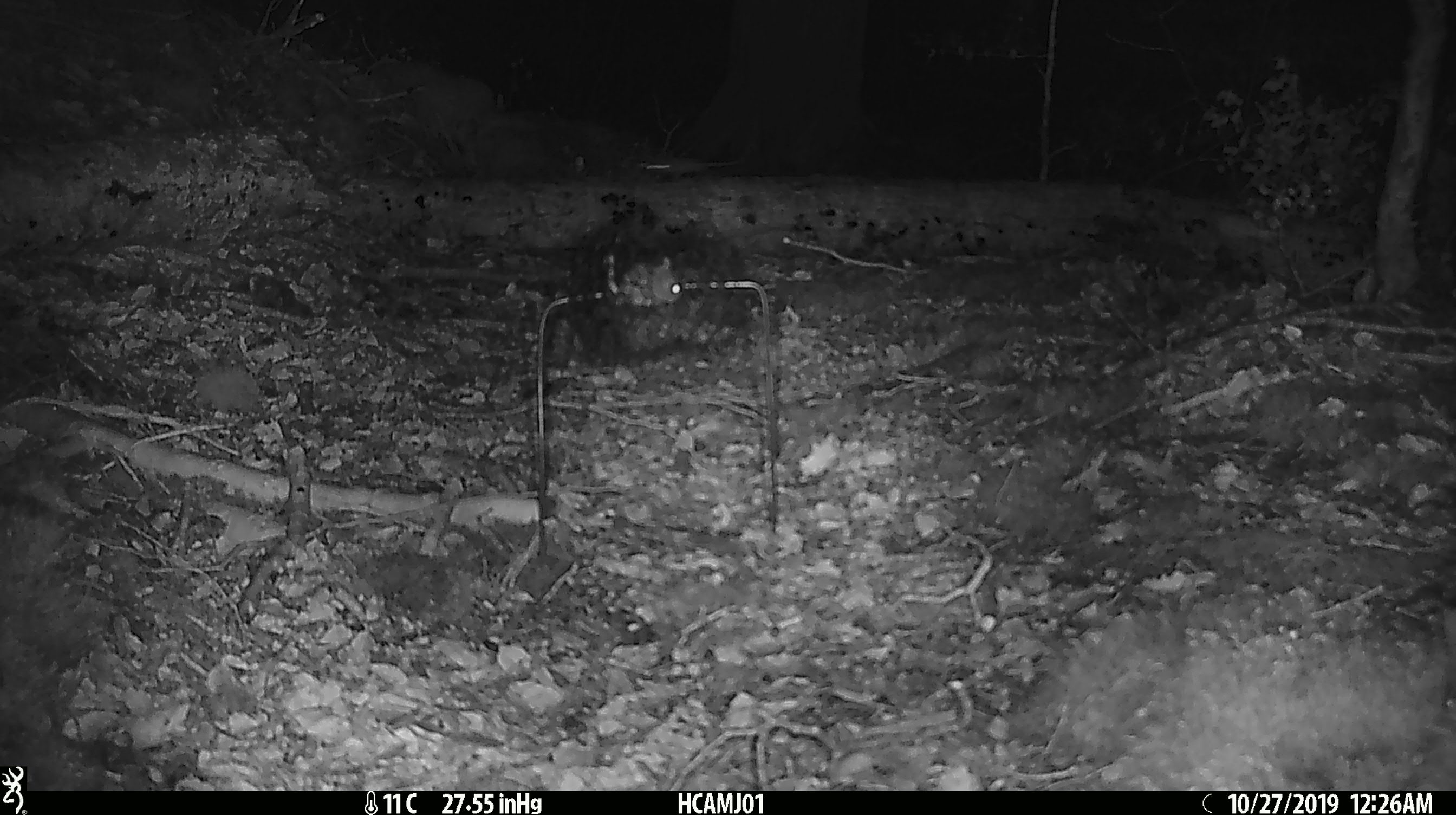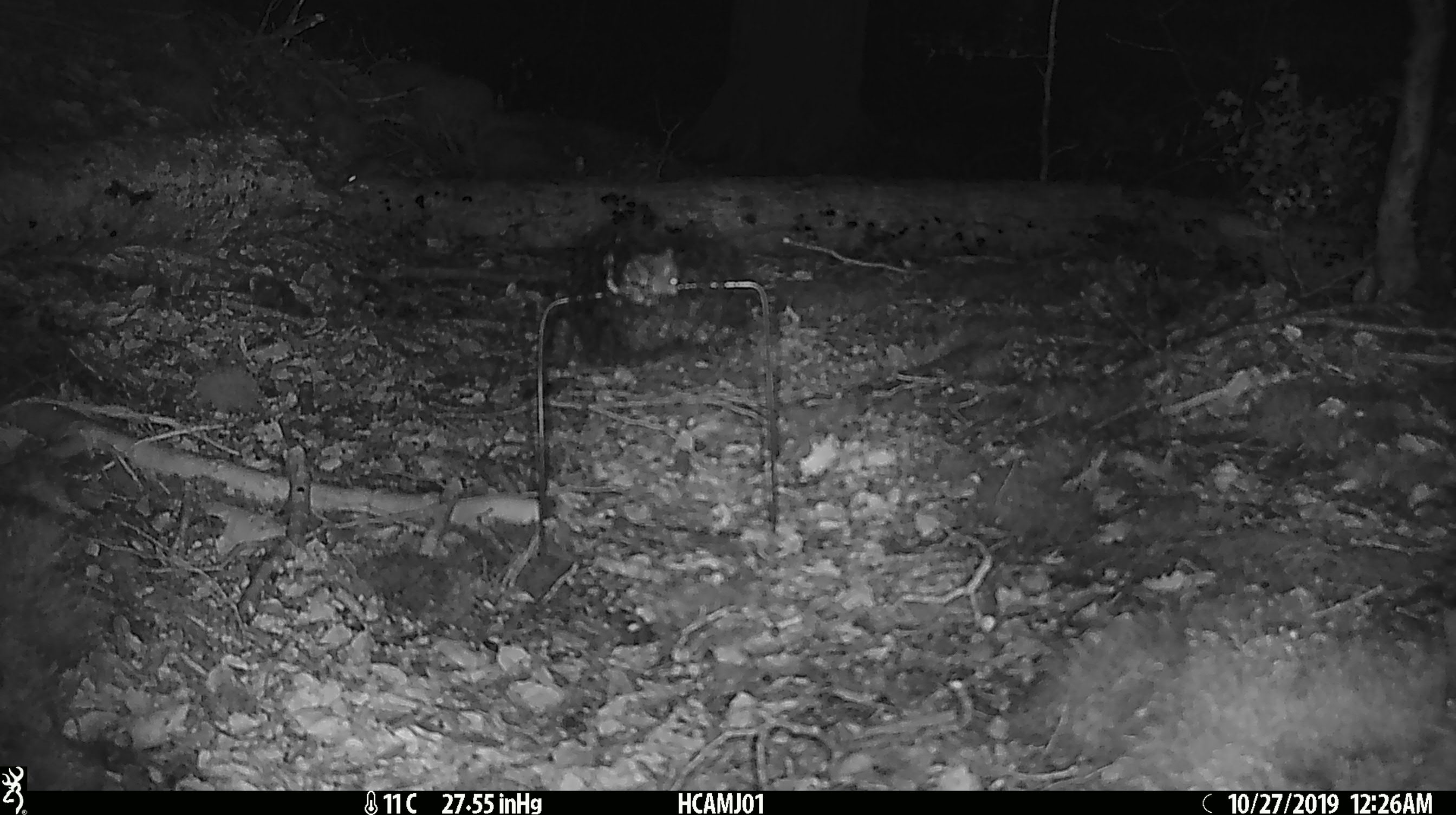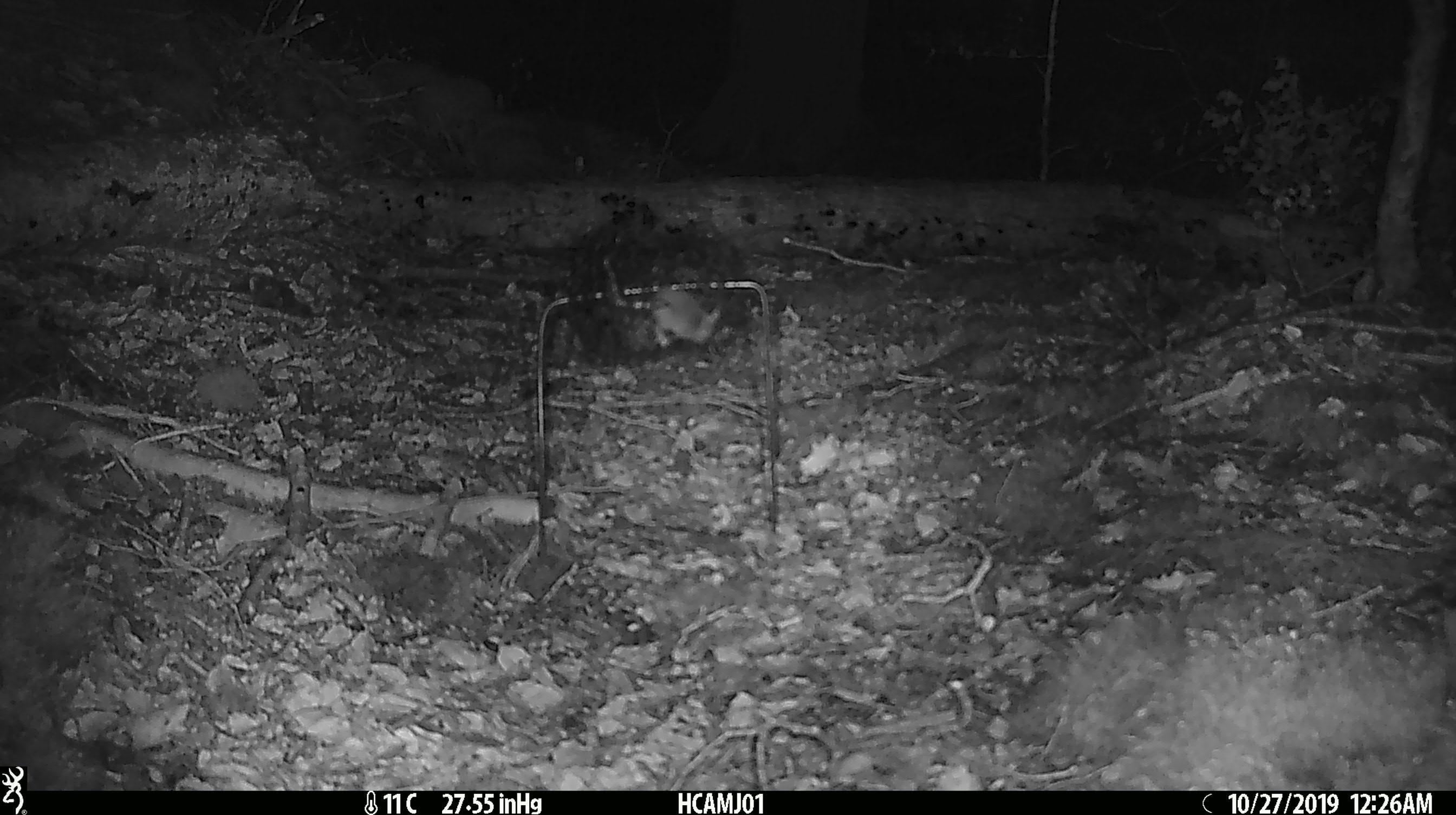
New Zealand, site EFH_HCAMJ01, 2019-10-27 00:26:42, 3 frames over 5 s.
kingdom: Animalia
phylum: Chordata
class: Mammalia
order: Rodentia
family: Muridae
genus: Mus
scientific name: Mus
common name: mouse